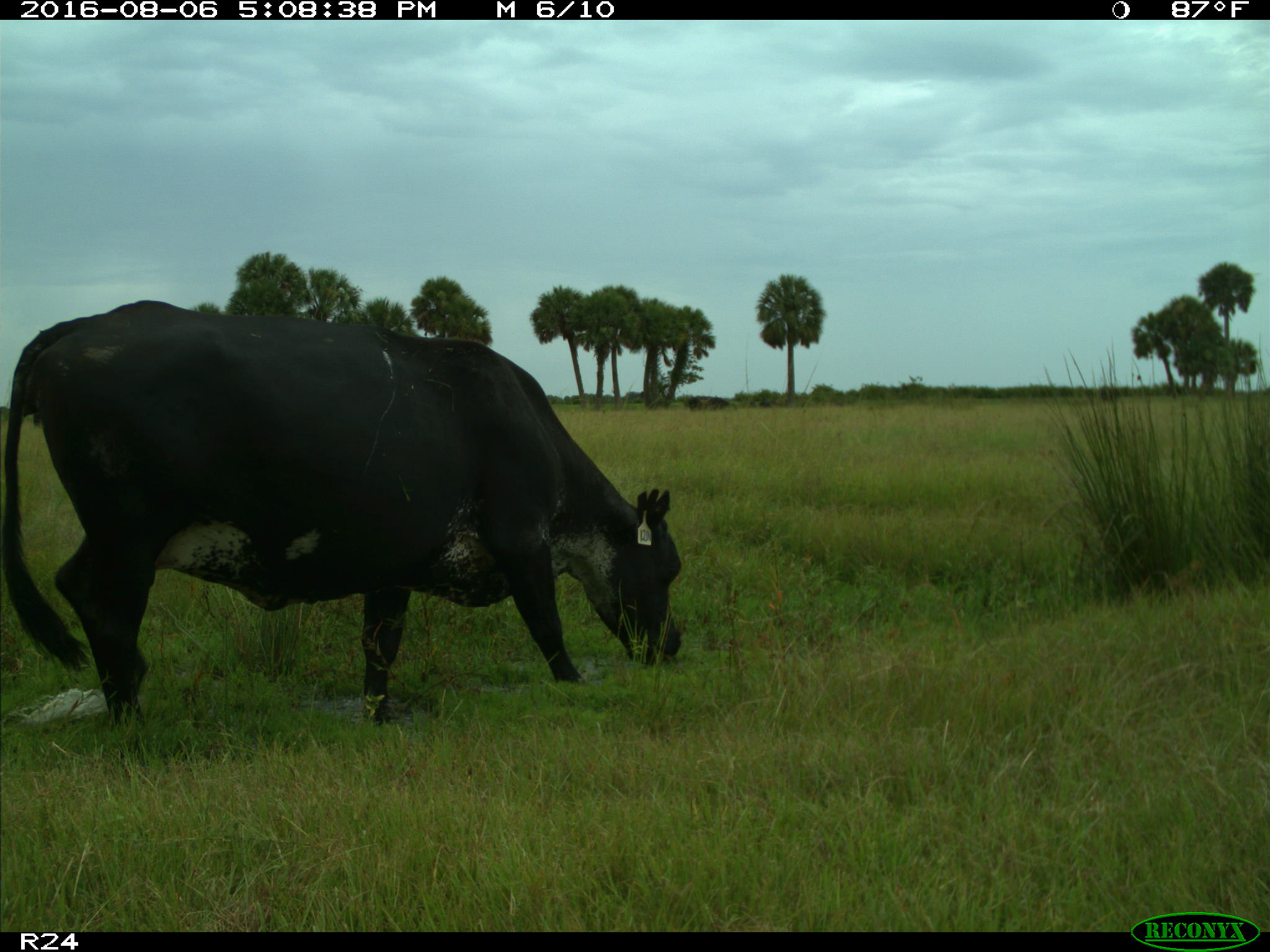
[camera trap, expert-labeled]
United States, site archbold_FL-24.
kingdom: Animalia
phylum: Chordata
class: Mammalia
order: Artiodactyla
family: Bovidae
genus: Bos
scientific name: Bos taurus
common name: domestic cow